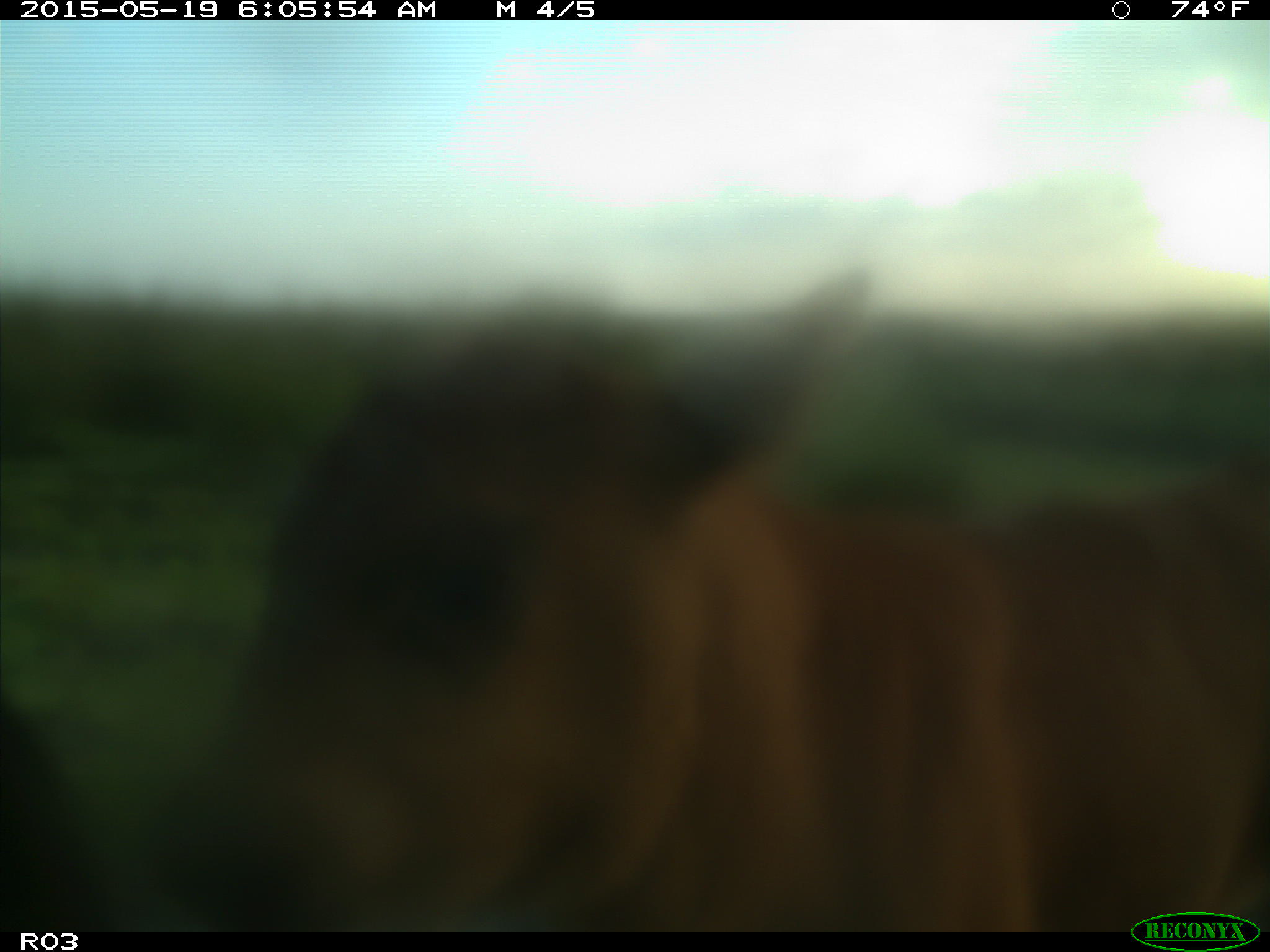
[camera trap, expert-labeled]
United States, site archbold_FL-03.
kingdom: Animalia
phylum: Chordata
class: Mammalia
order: Artiodactyla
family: Bovidae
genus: Bos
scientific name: Bos taurus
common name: domestic cow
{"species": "Bos taurus (domestic cow)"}